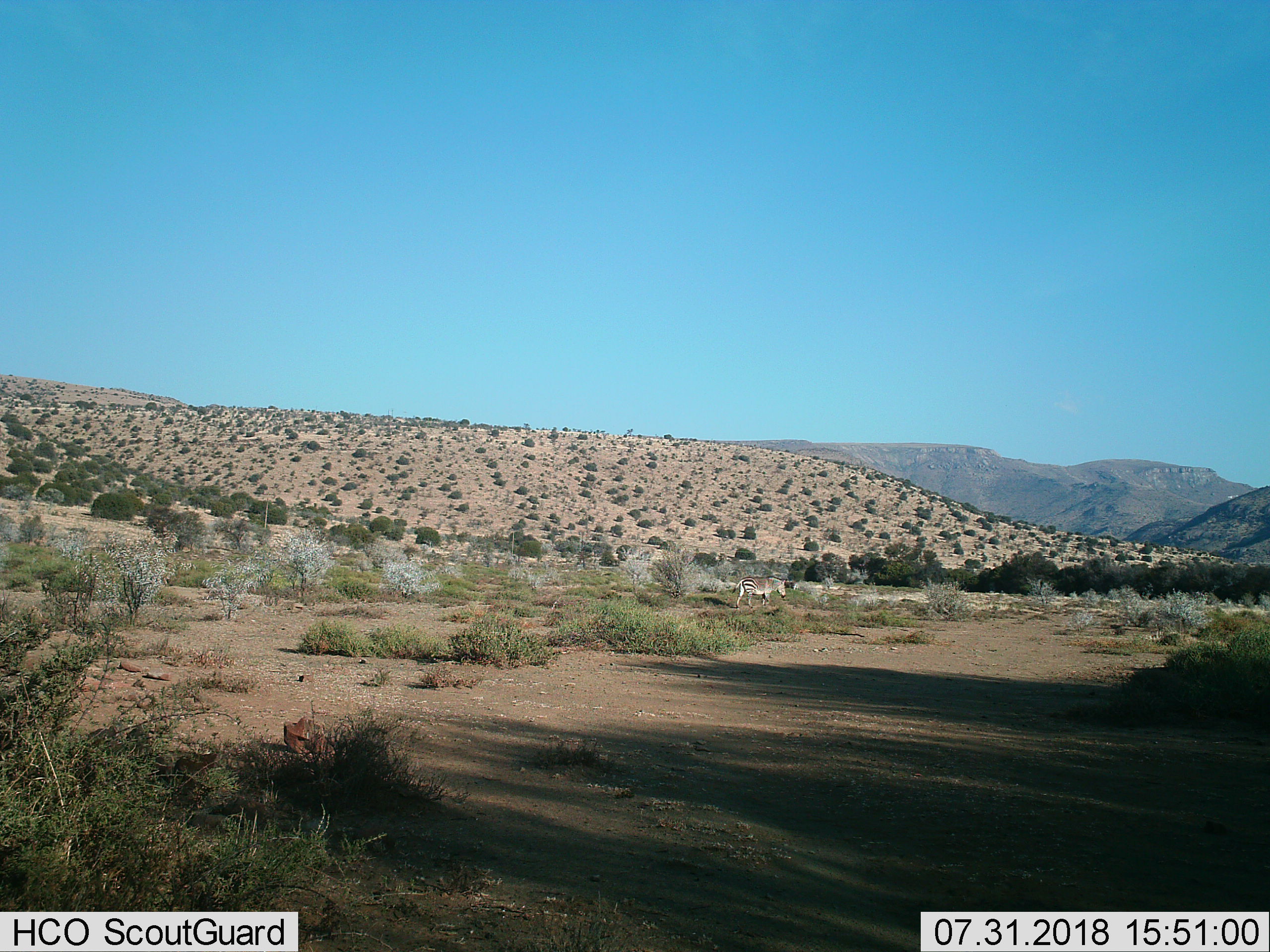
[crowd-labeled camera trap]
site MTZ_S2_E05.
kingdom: Animalia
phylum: Chordata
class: Mammalia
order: Perissodactyla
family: Equidae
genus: Equus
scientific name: Equus zebra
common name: mountain zebra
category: zebramountain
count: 1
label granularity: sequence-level